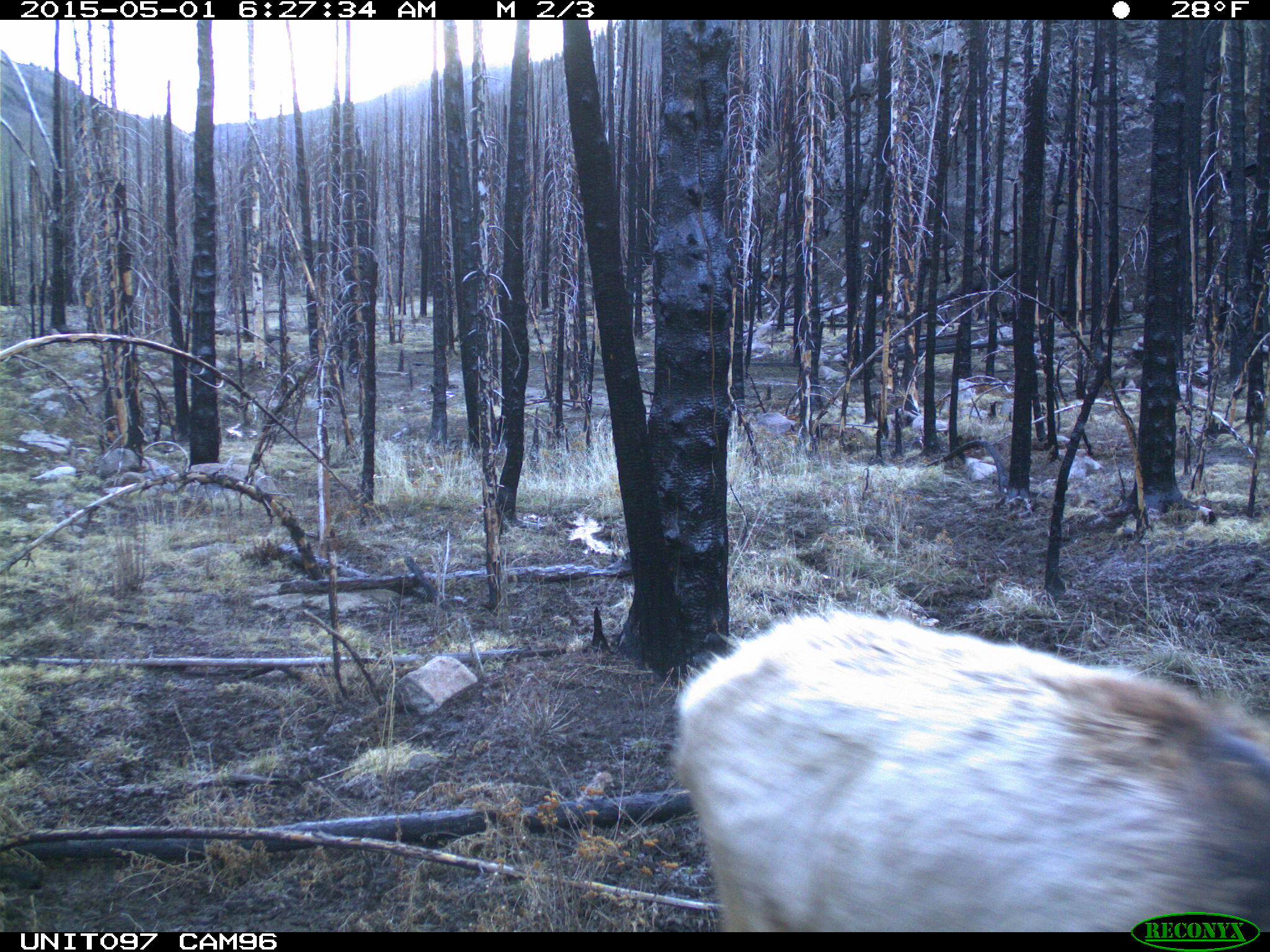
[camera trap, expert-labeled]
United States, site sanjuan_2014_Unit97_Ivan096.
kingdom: Animalia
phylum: Chordata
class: Mammalia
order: Artiodactyla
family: Cervidae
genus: Cervus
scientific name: Cervus elaphus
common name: red deer